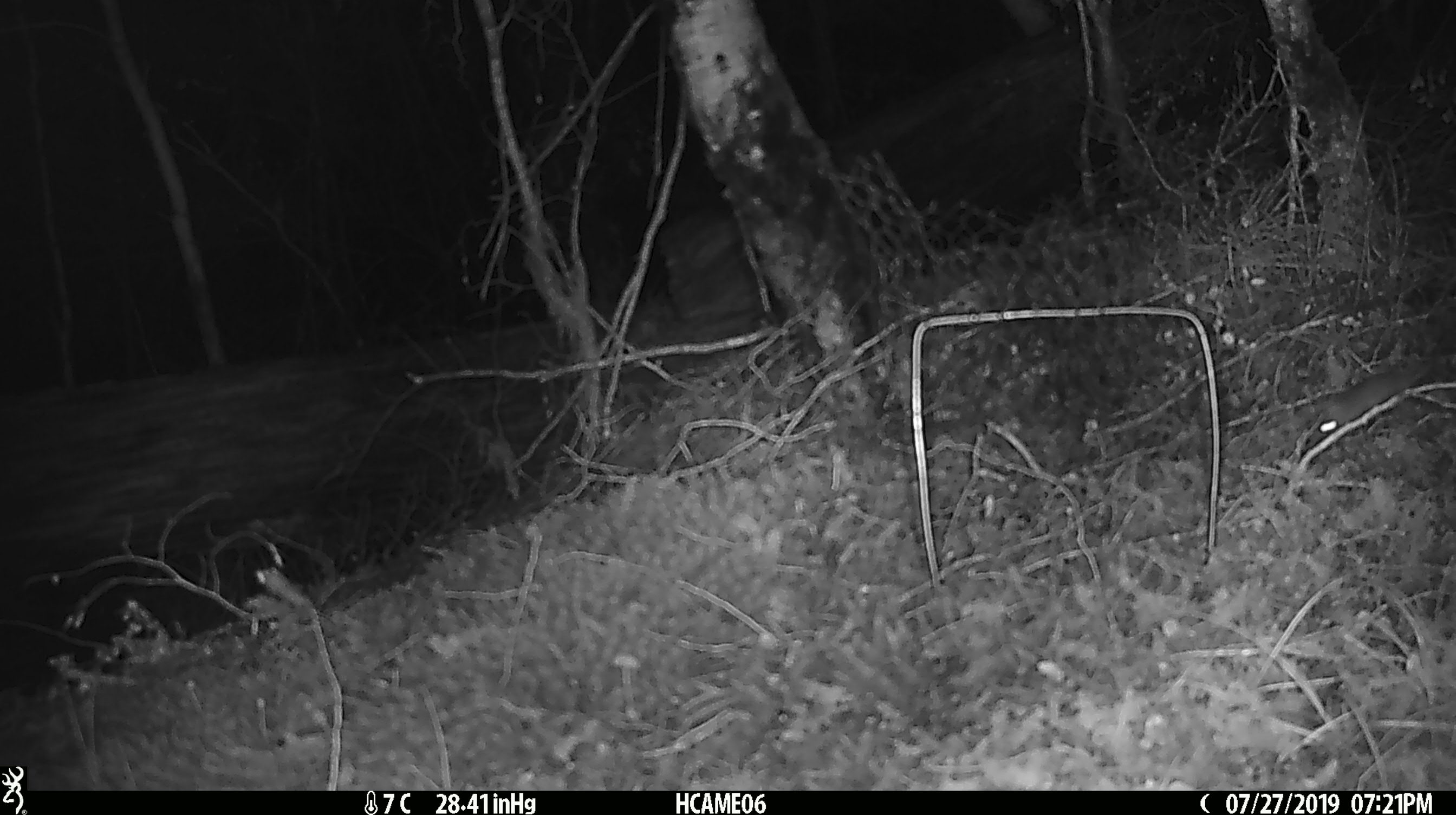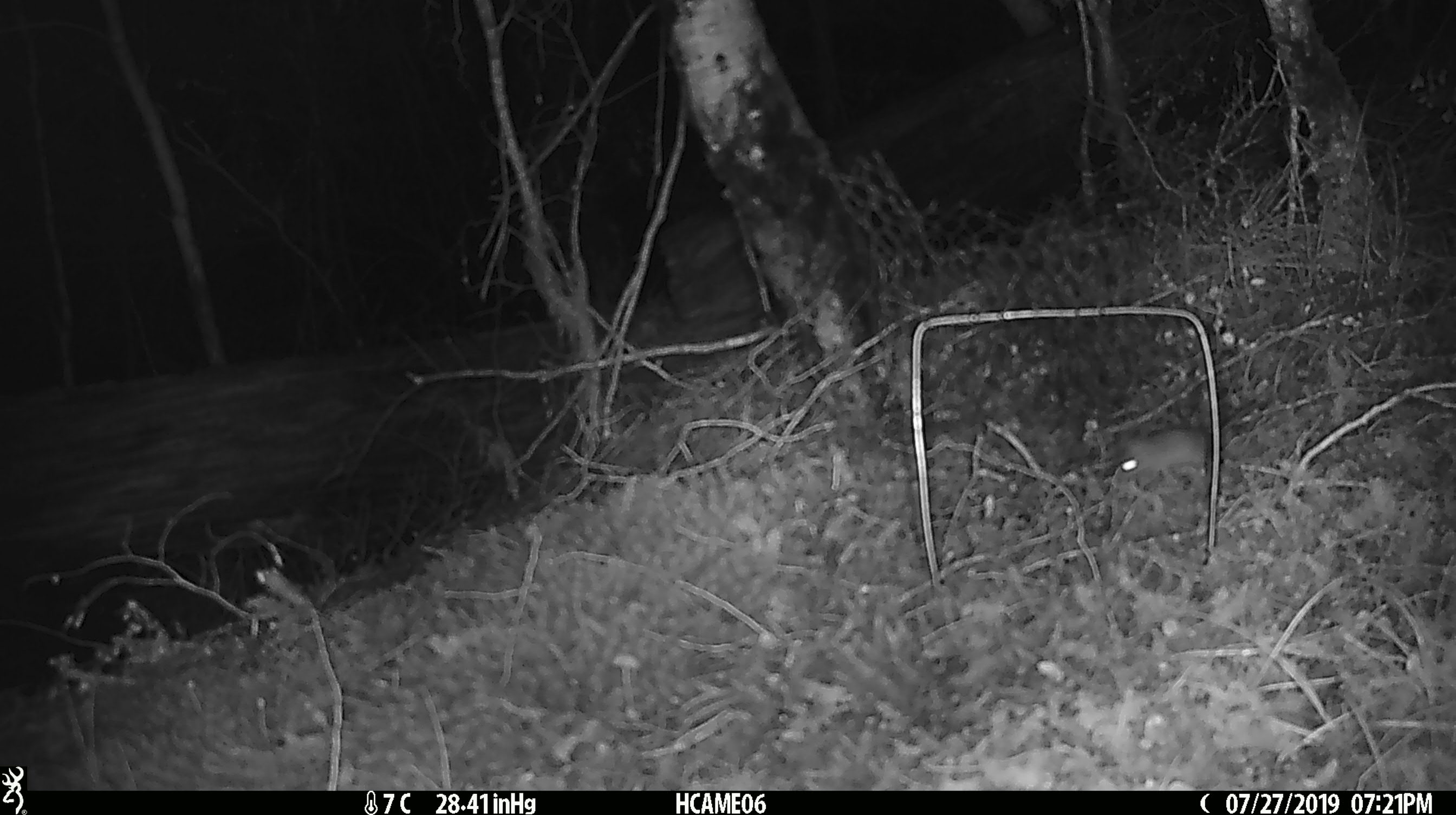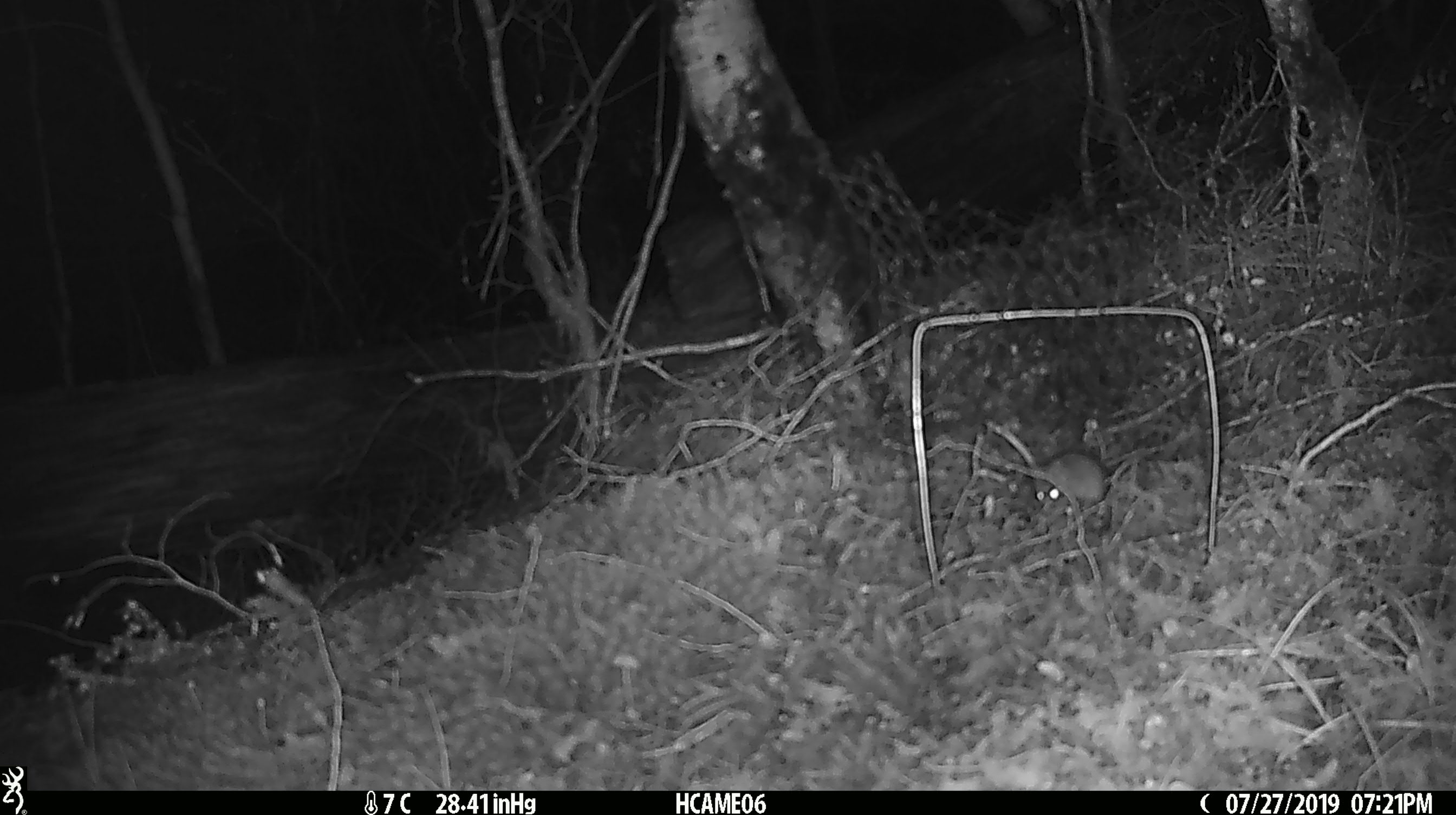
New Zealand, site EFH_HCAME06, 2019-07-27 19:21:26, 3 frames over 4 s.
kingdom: Animalia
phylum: Chordata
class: Mammalia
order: Rodentia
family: Muridae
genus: Mus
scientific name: Mus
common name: mouse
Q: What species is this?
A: Mouse (Mus).